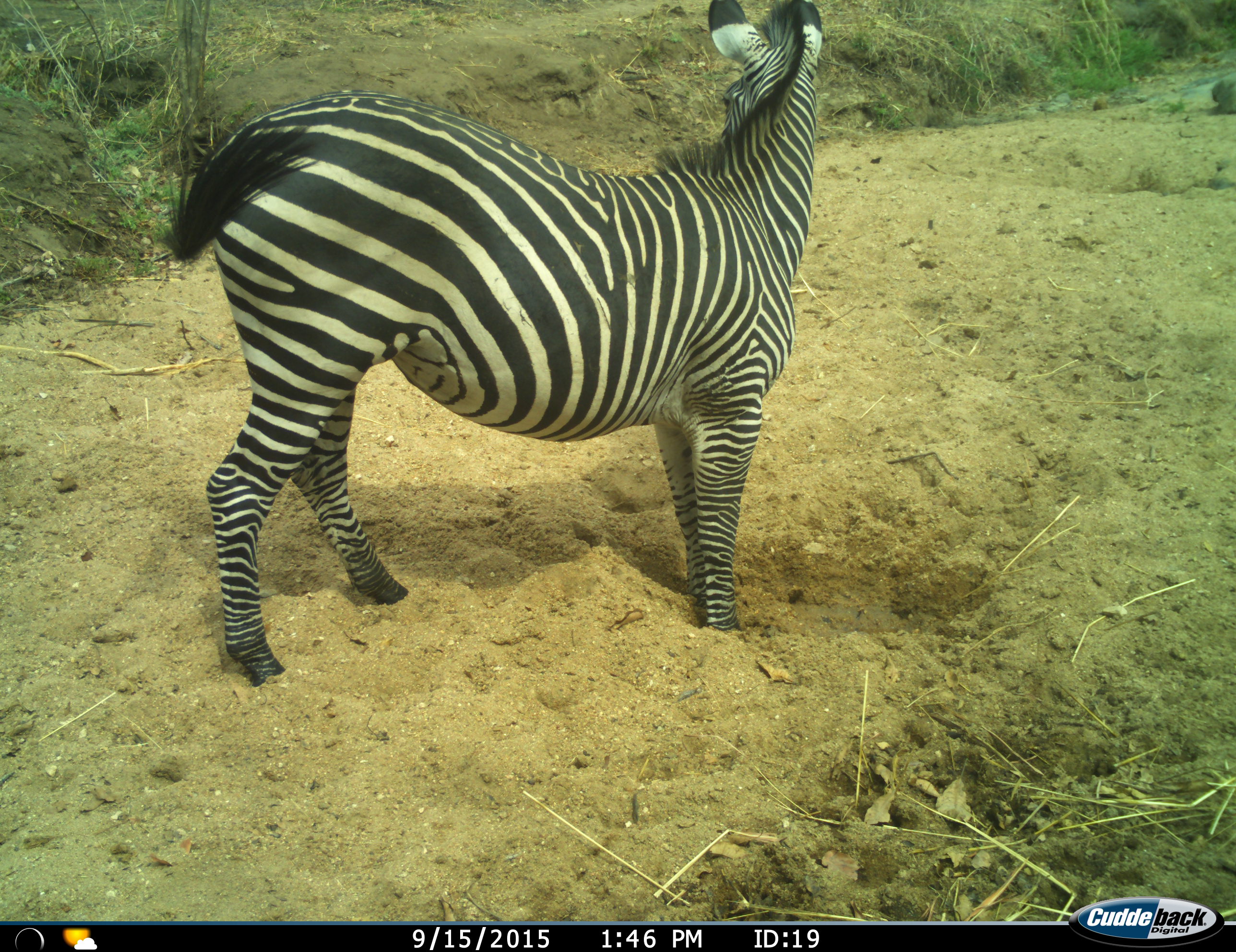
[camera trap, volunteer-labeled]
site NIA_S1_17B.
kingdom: Animalia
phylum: Chordata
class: Mammalia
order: Perissodactyla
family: Equidae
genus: Equus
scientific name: Equus quagga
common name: plains zebra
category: zebraplains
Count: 1.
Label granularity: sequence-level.